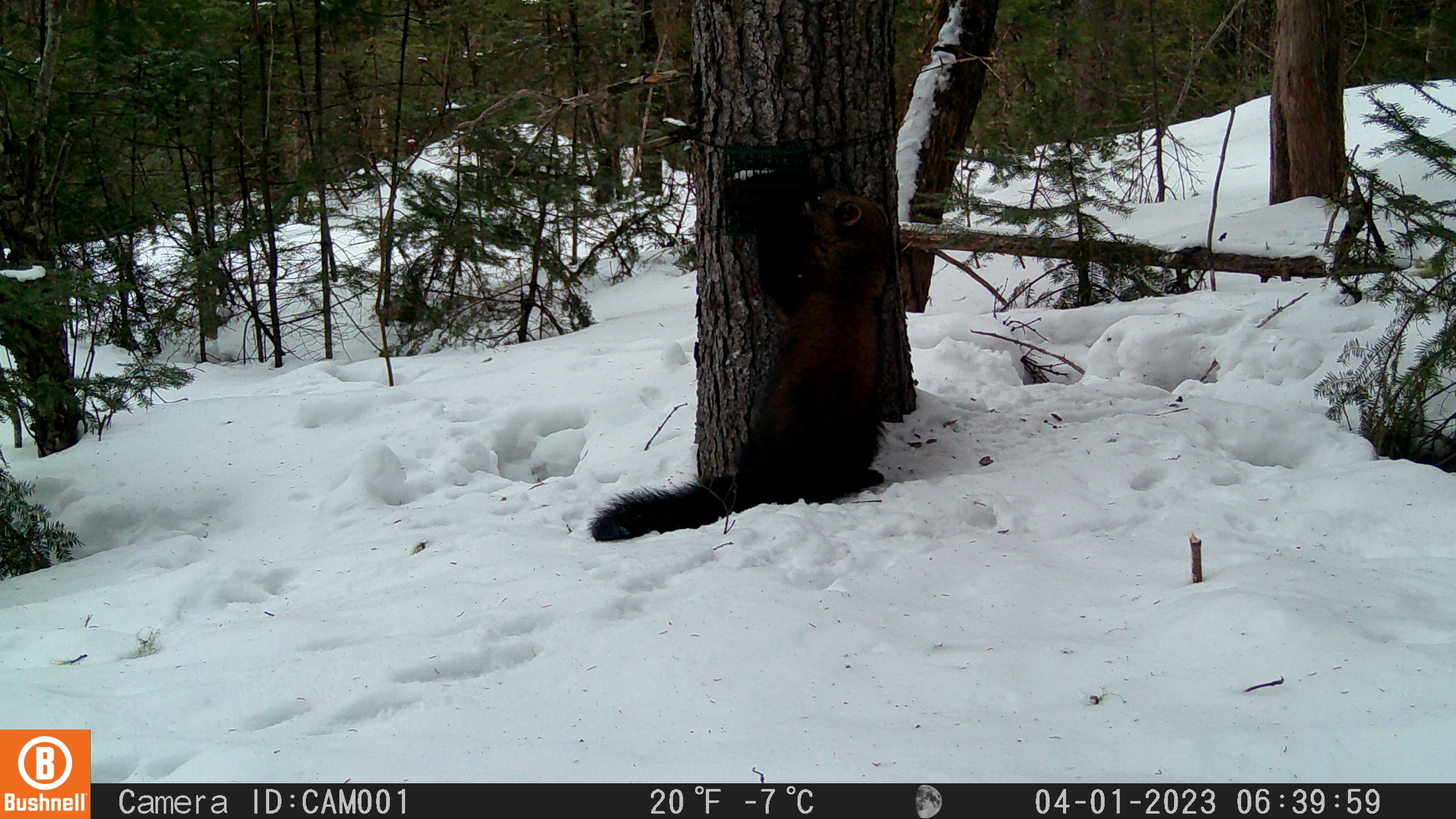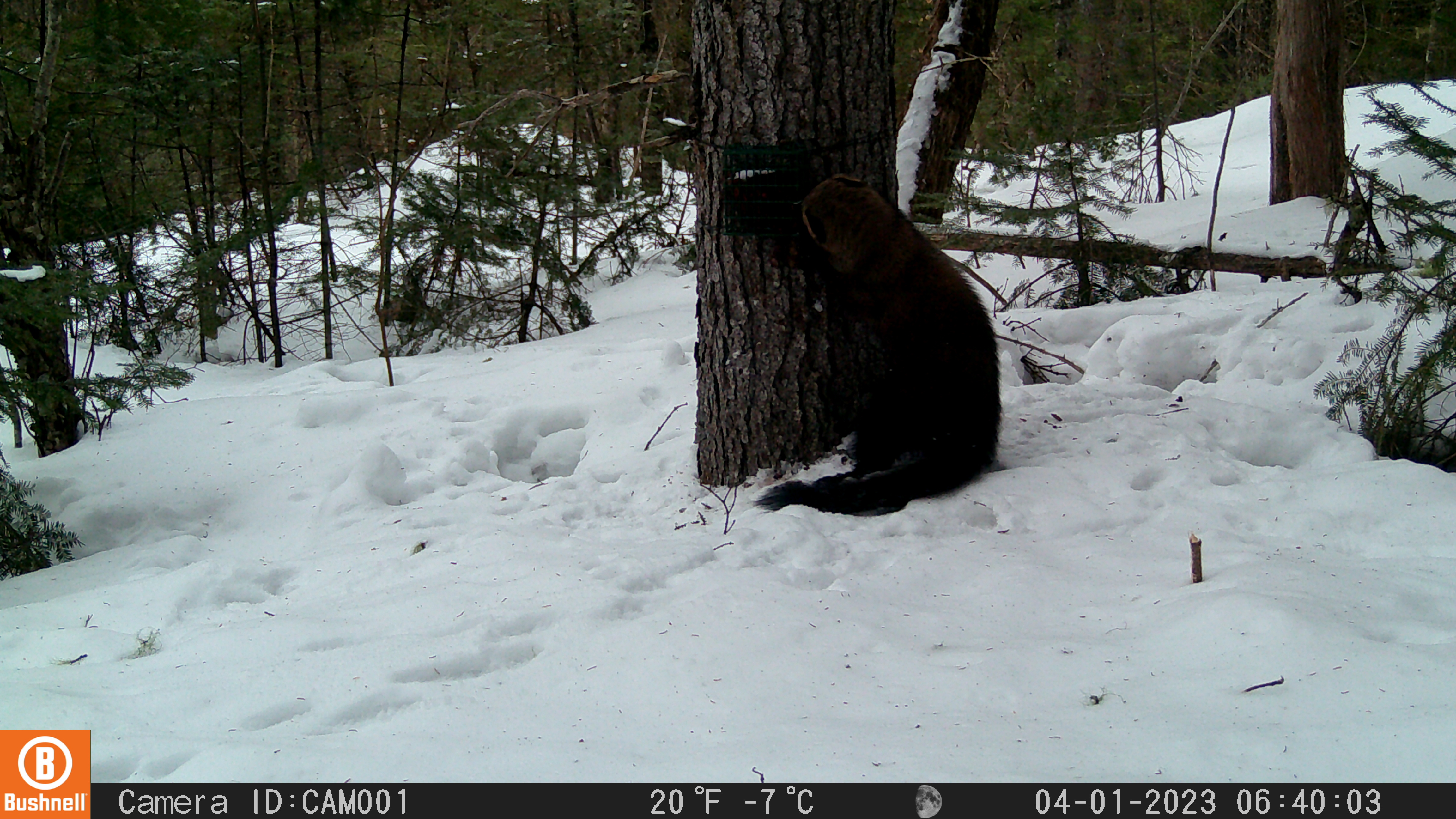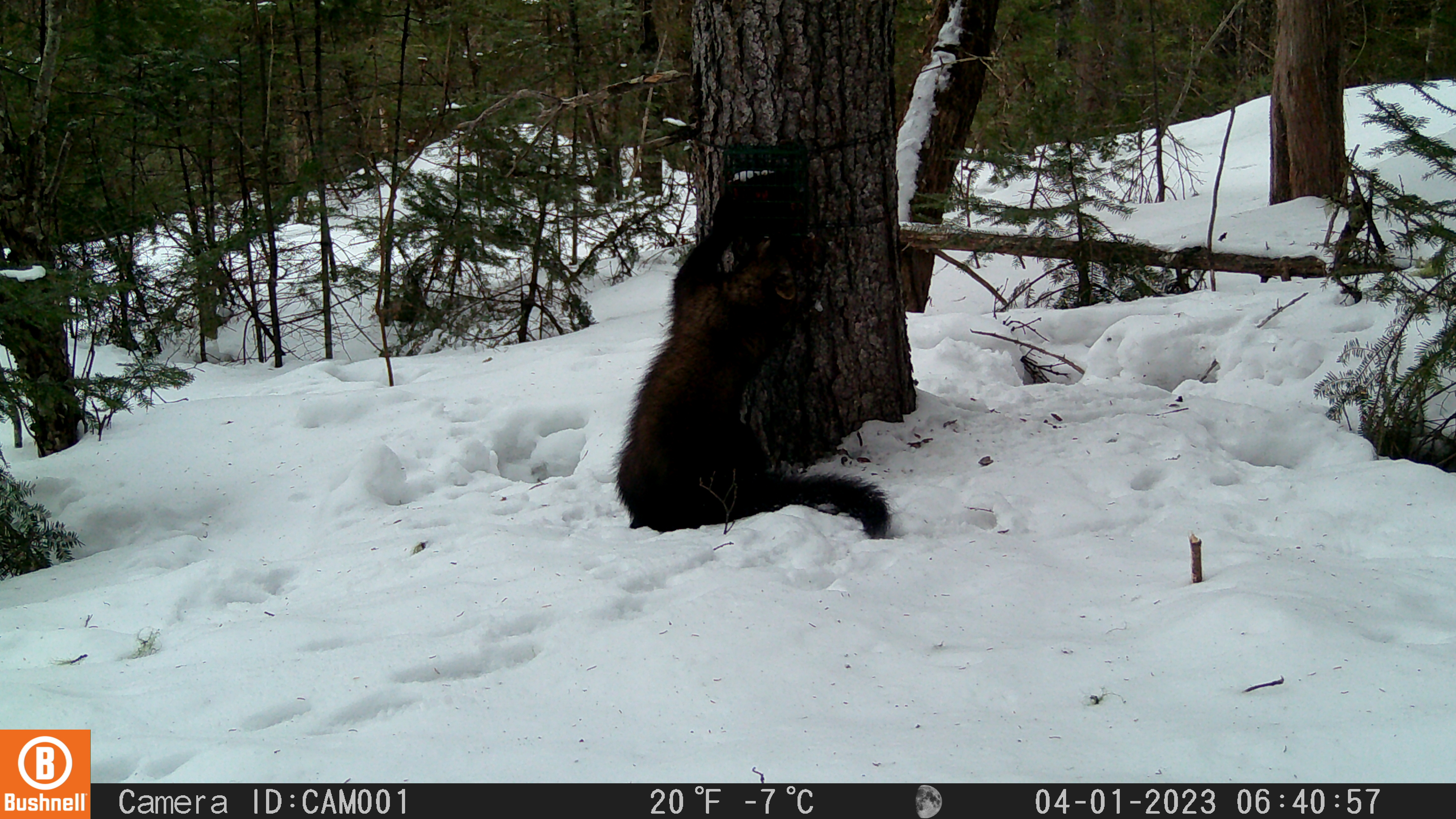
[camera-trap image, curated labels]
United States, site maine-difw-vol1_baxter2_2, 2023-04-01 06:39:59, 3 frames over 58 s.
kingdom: Animalia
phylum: Chordata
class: Mammalia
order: Carnivora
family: Mustelidae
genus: Pekania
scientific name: Pekania pennanti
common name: fisher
Fisher (Pekania pennanti).